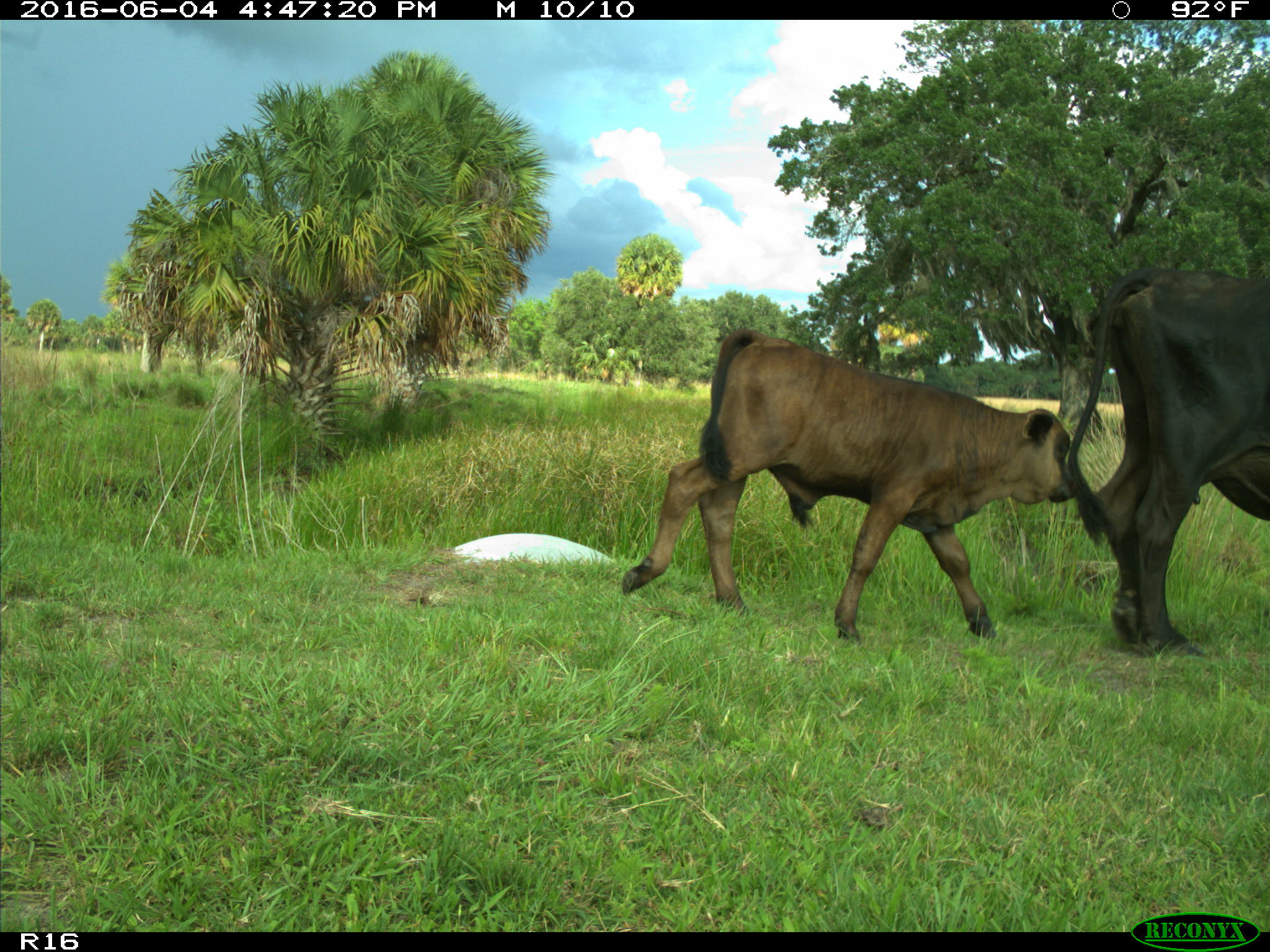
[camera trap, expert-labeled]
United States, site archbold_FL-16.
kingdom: Animalia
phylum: Chordata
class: Mammalia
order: Artiodactyla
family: Bovidae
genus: Bos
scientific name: Bos taurus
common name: domestic cow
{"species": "Bos taurus (domestic cow)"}